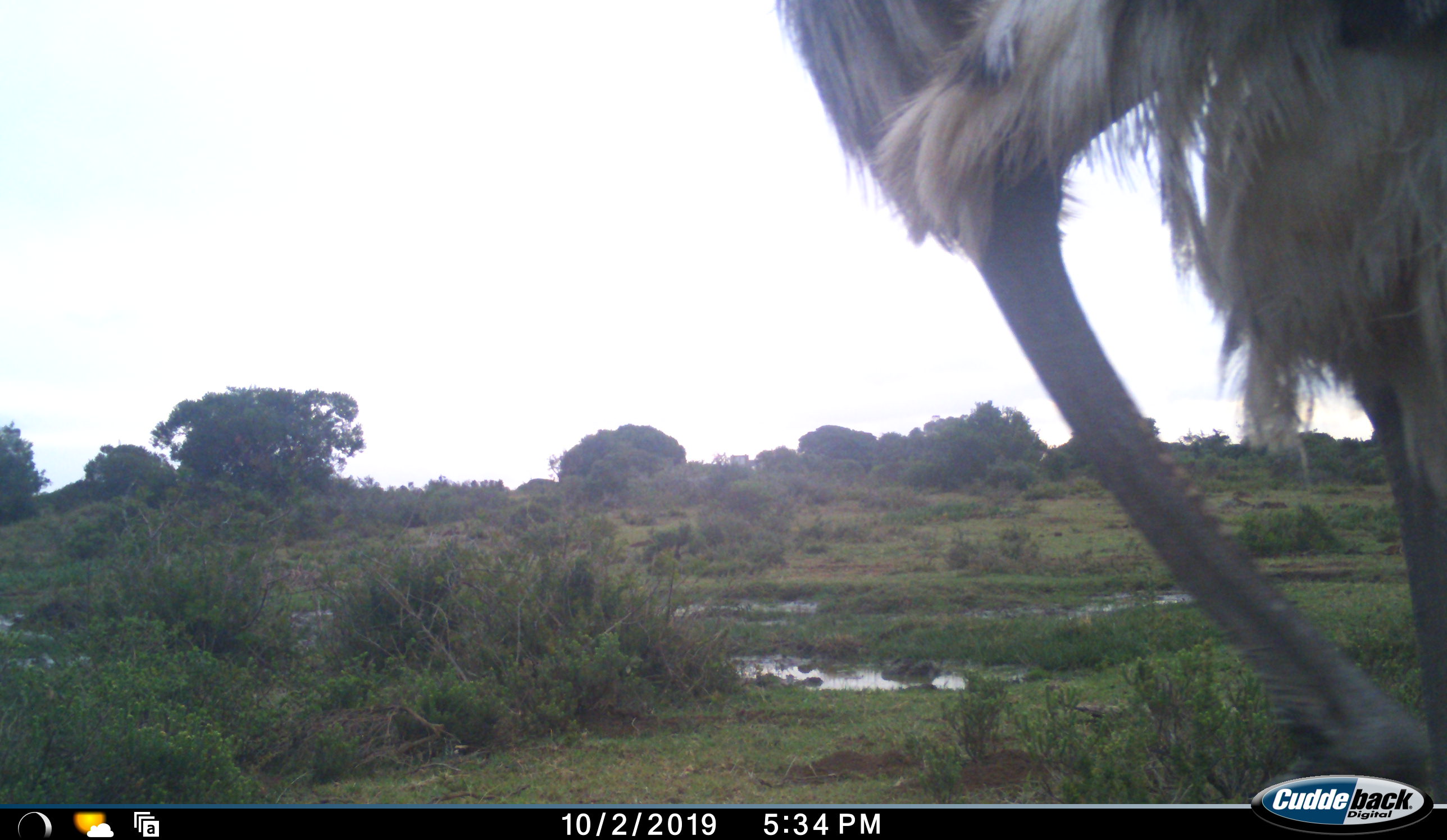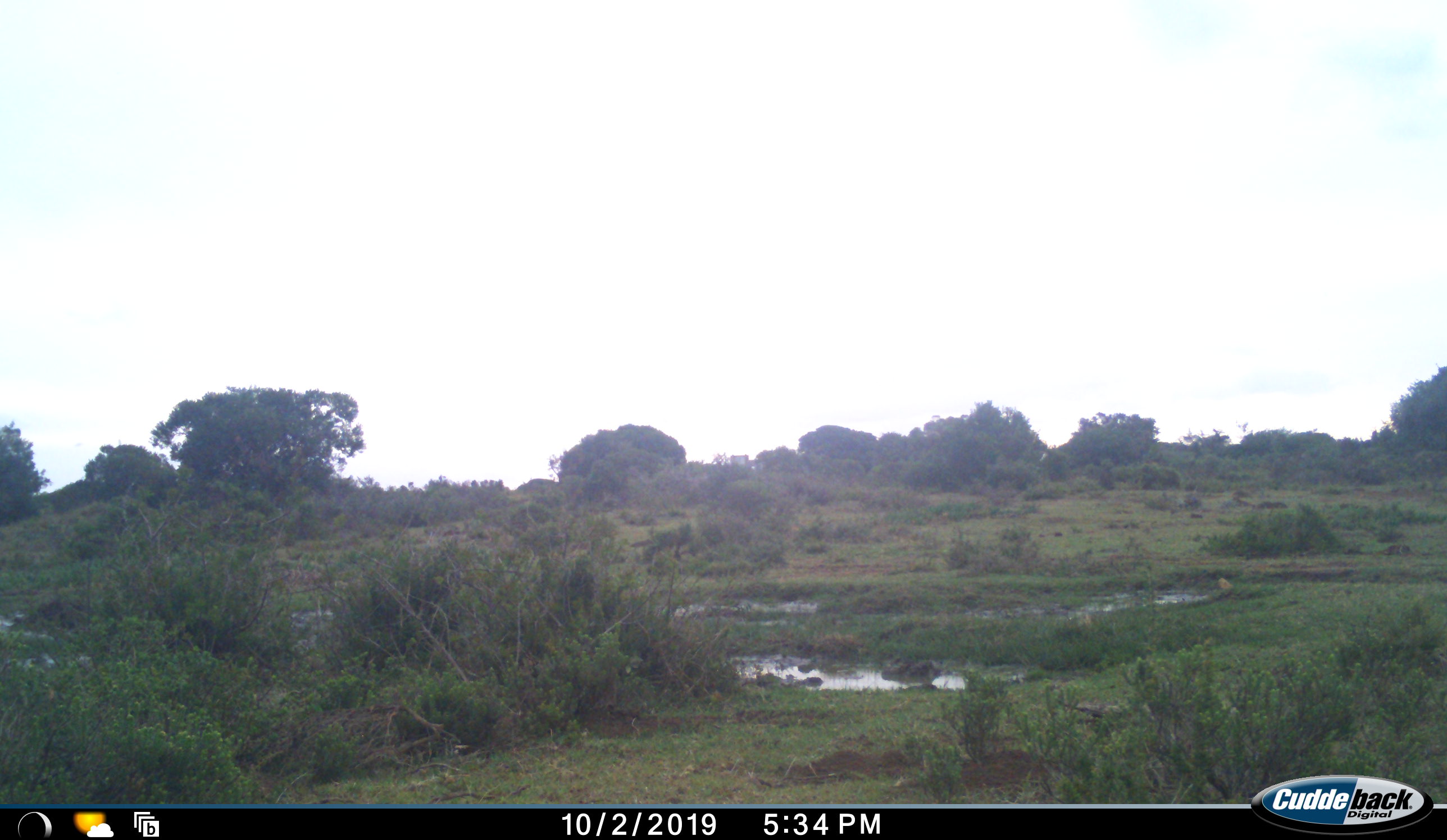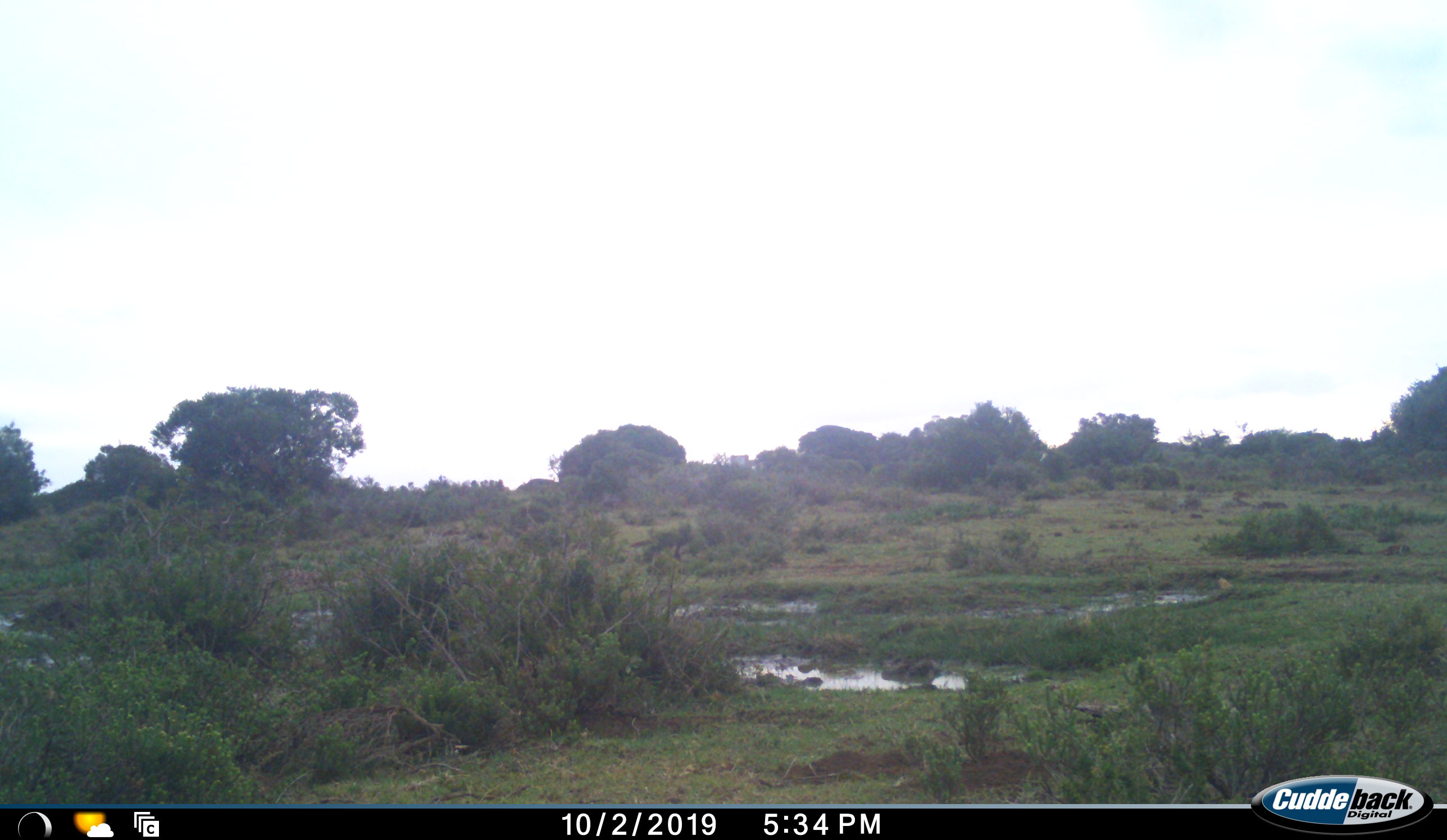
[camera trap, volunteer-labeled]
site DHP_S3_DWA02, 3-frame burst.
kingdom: Animalia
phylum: Chordata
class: Aves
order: Struthioniformes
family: Struthionidae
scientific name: Struthionidae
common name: ostrich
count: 1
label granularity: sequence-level